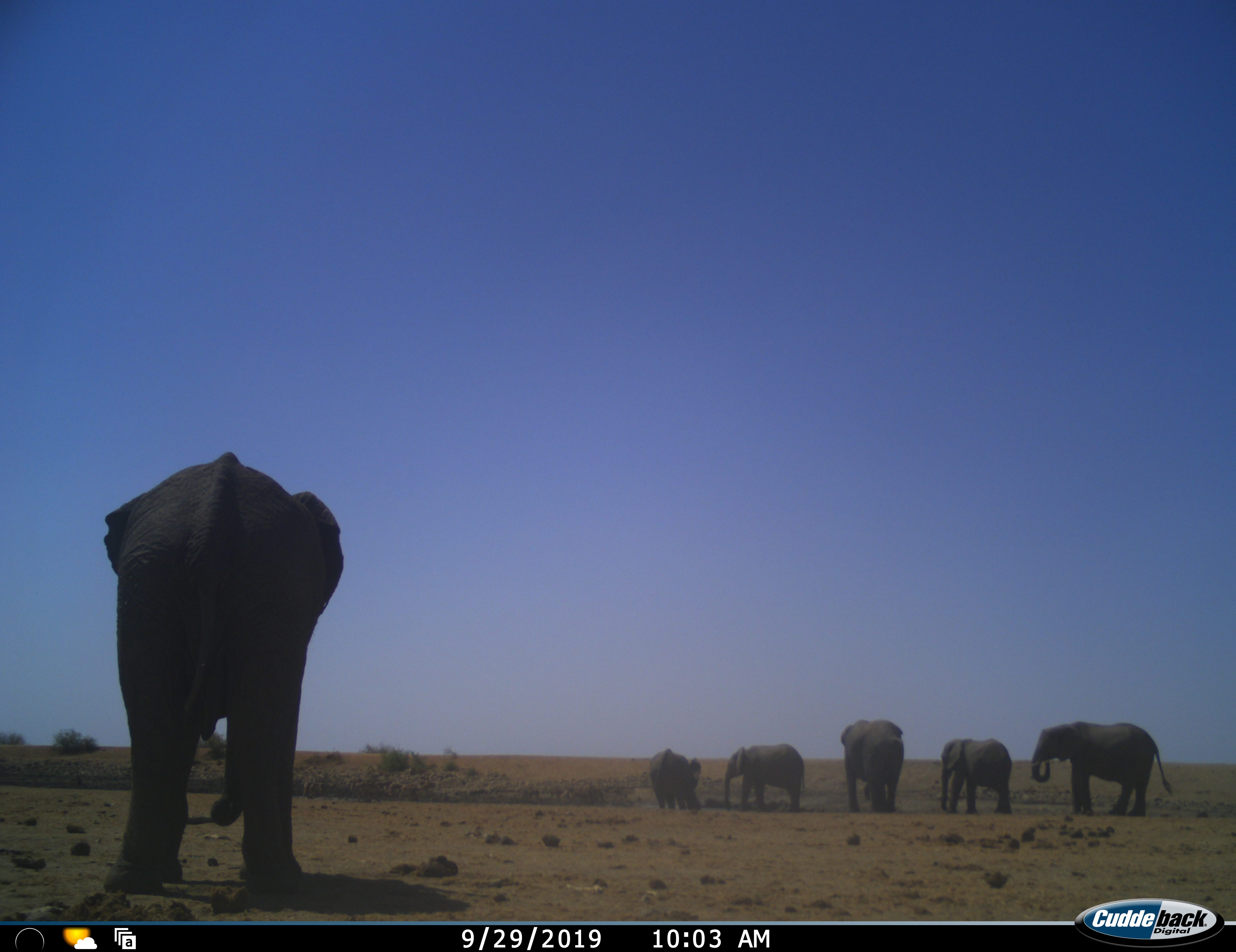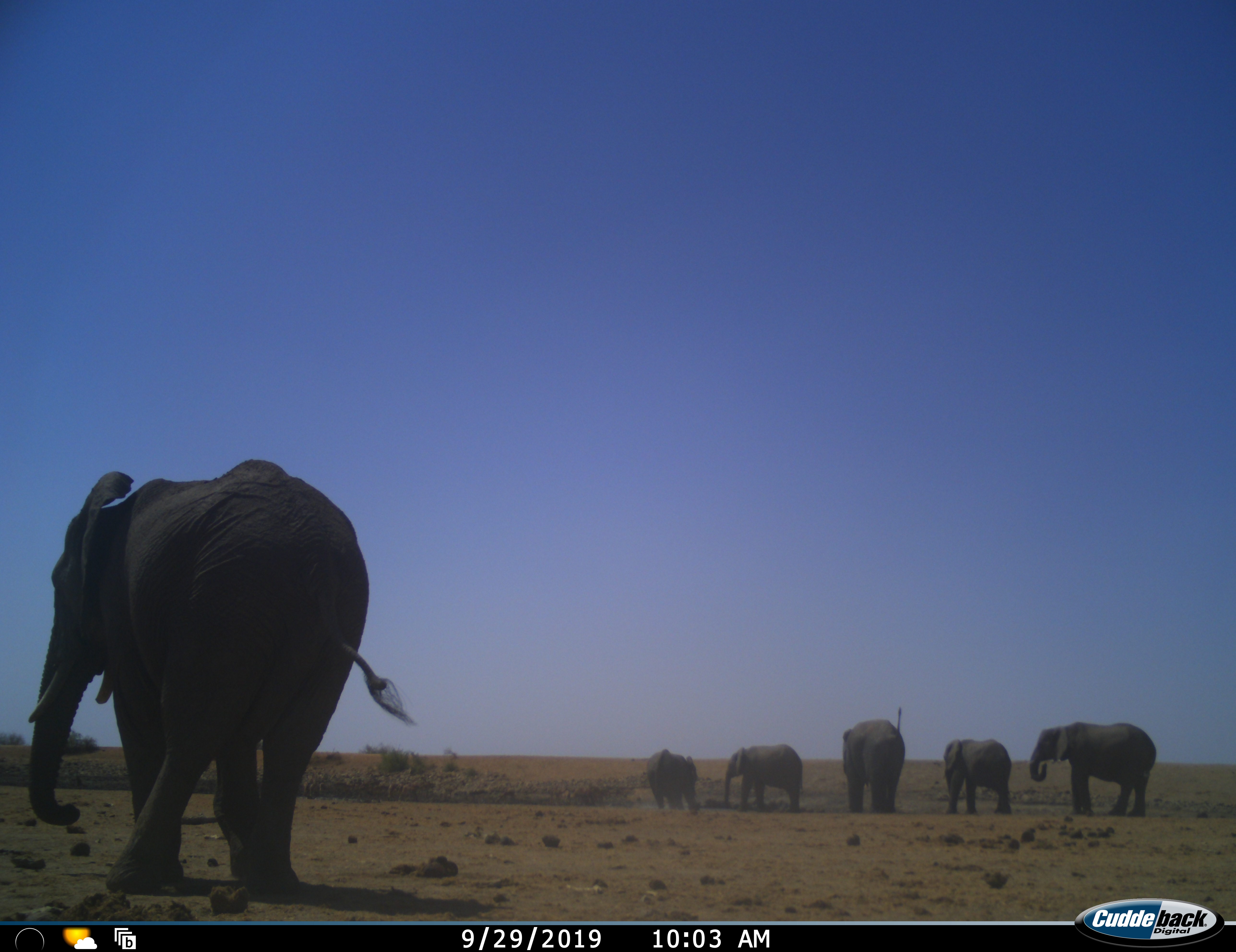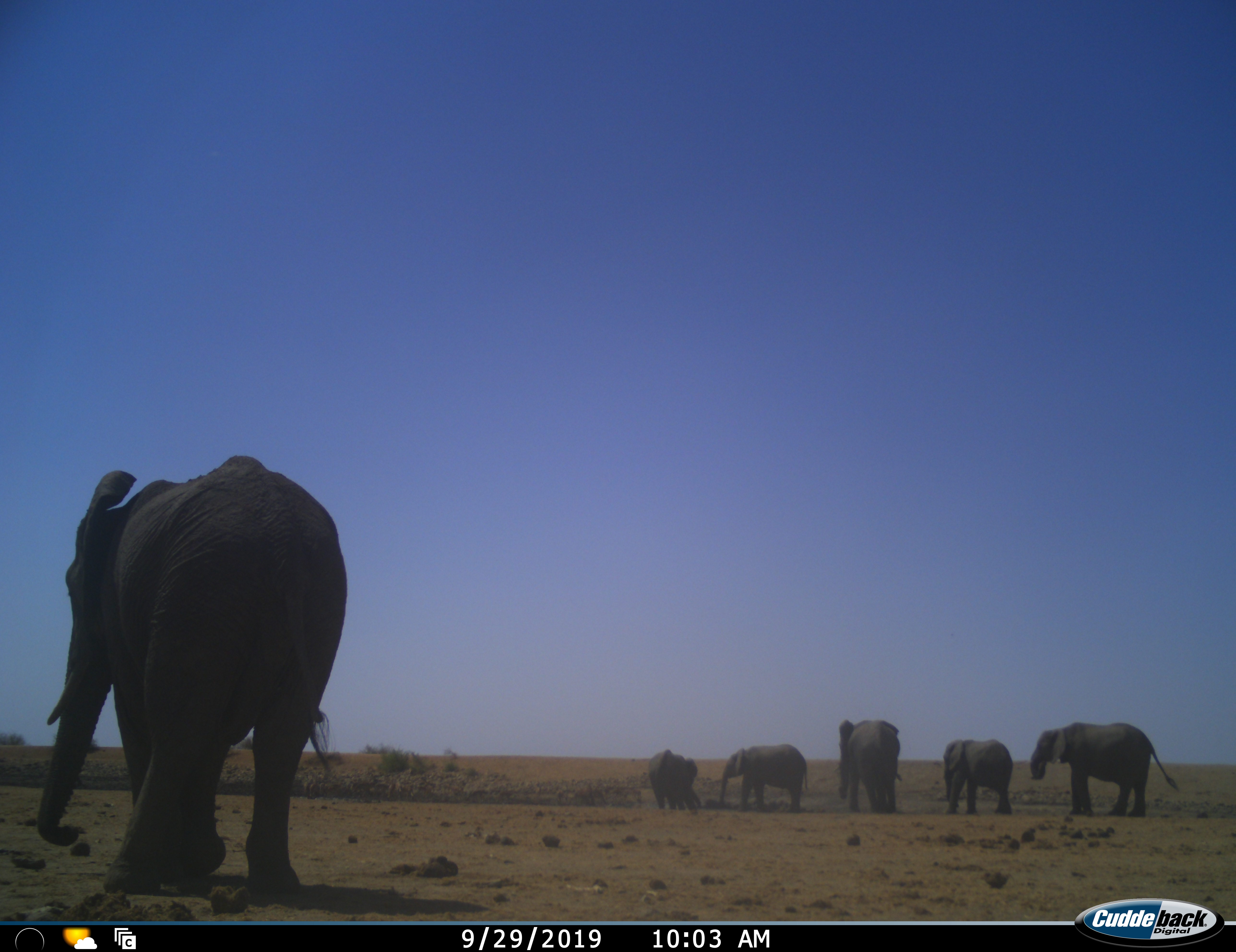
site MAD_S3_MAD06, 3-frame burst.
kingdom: Animalia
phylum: Chordata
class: Mammalia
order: Proboscidea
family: Elephantidae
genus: Loxodonta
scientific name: Loxodonta africana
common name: african bush elephant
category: elephant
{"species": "elephant (african bush elephant) (Loxodonta africana)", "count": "6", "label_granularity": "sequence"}